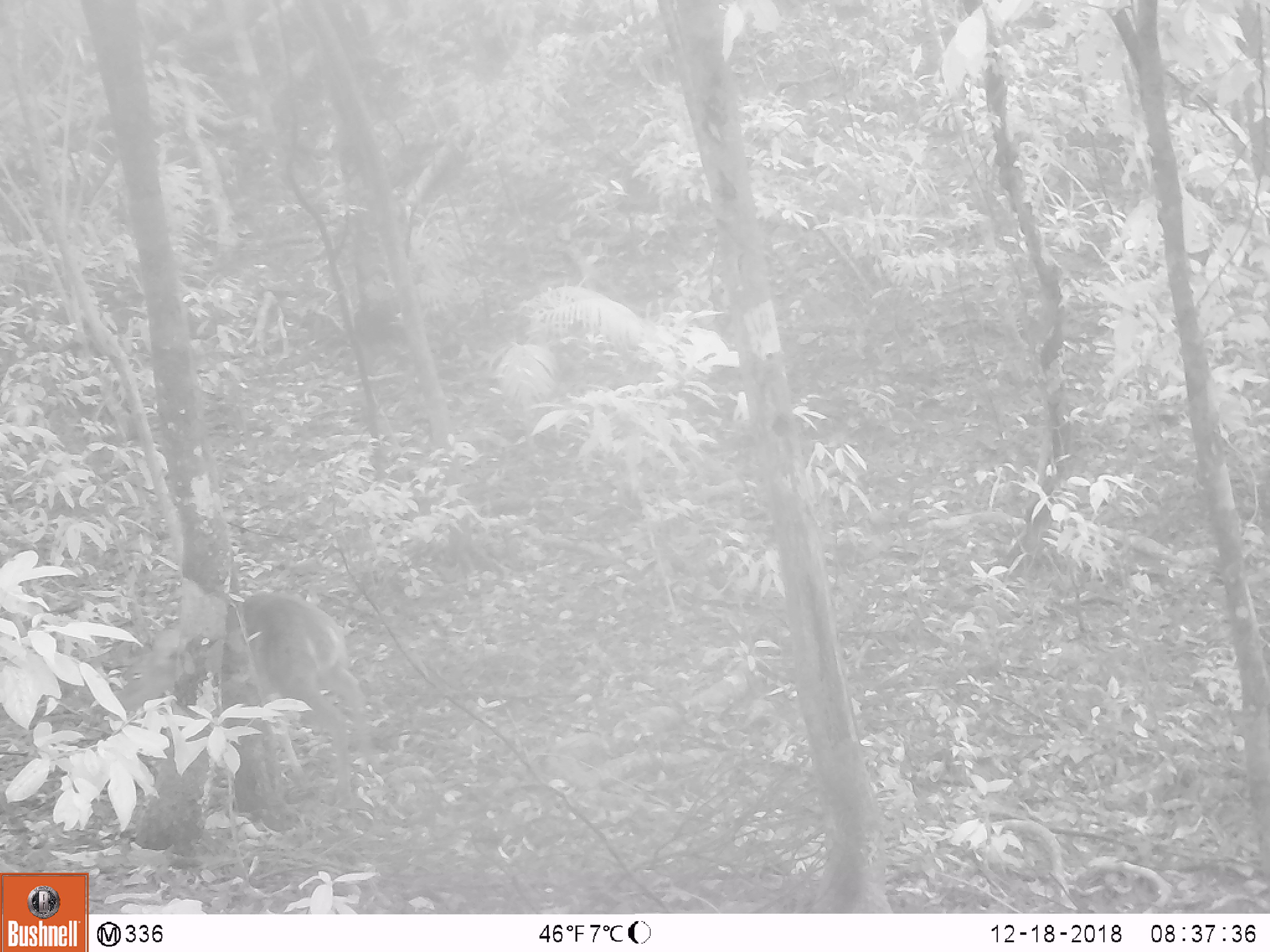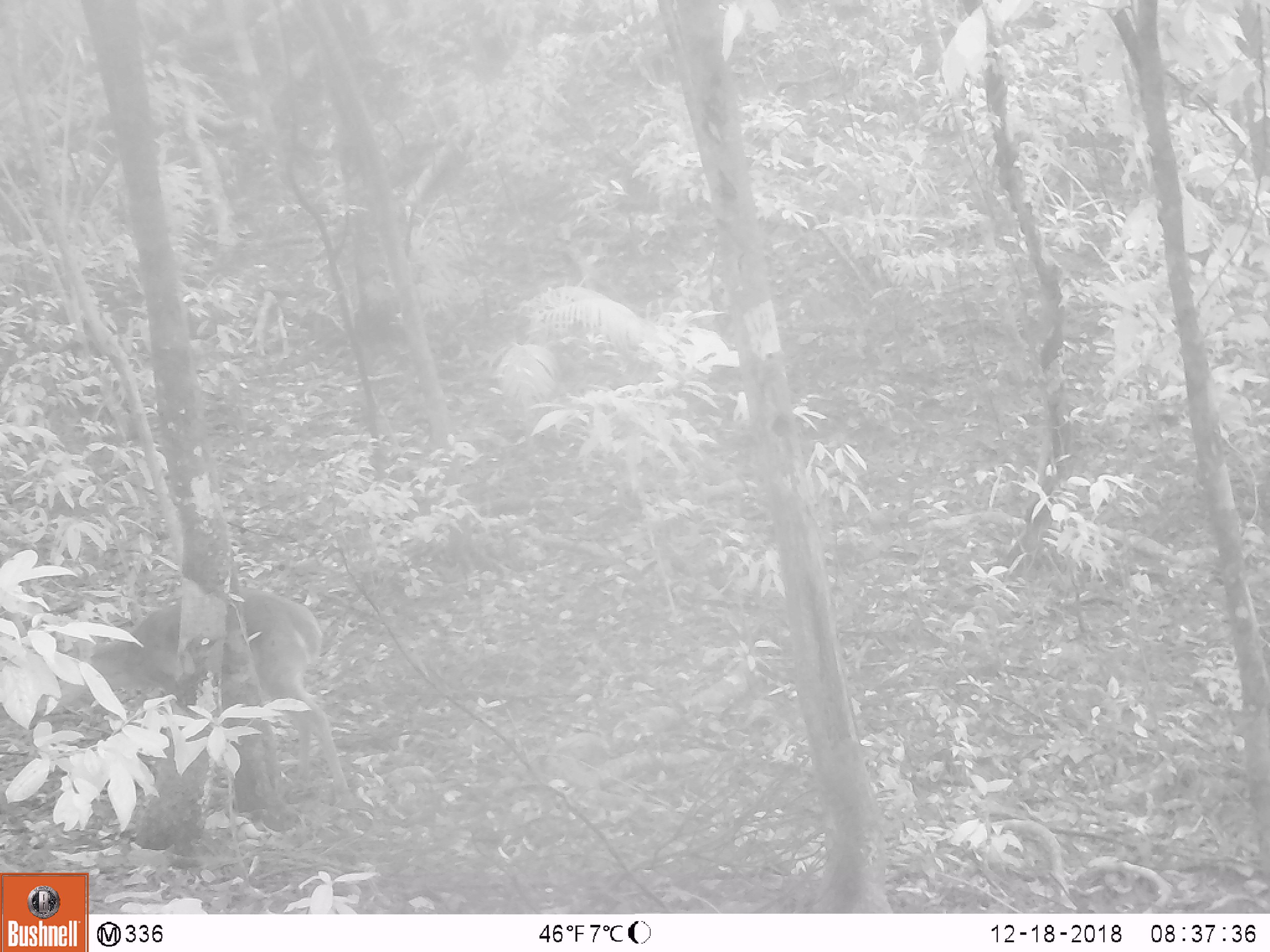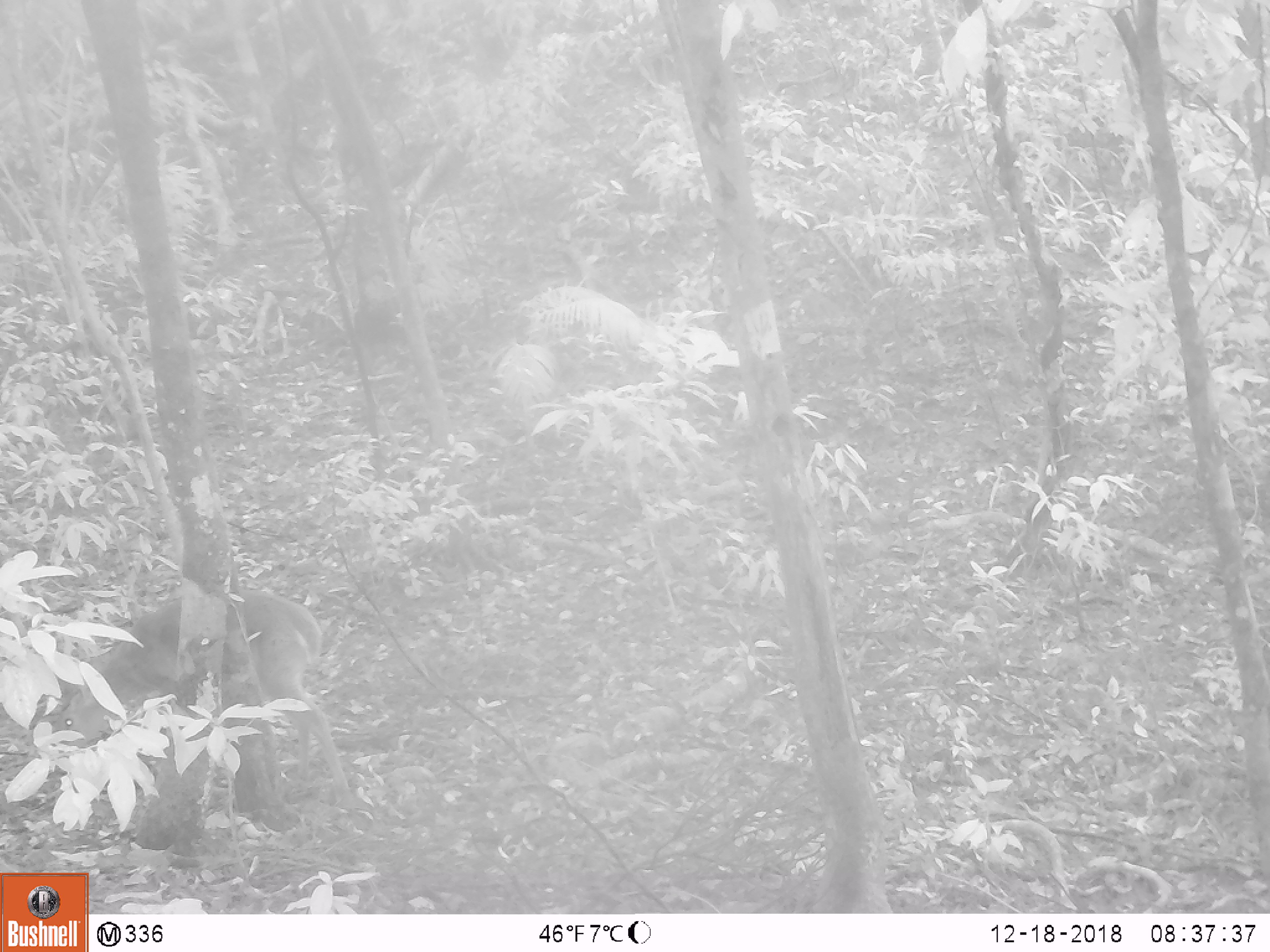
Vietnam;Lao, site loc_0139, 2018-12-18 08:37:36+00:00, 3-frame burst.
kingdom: Animalia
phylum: Chordata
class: Mammalia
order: Artiodactyla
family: Cervidae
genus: Muntiacus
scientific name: Muntiacus vuquangensis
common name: large-antlered muntjac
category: large antlered muntjac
Large antlered muntjac (large-antlered muntjac) (Muntiacus vuquangensis). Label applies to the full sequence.